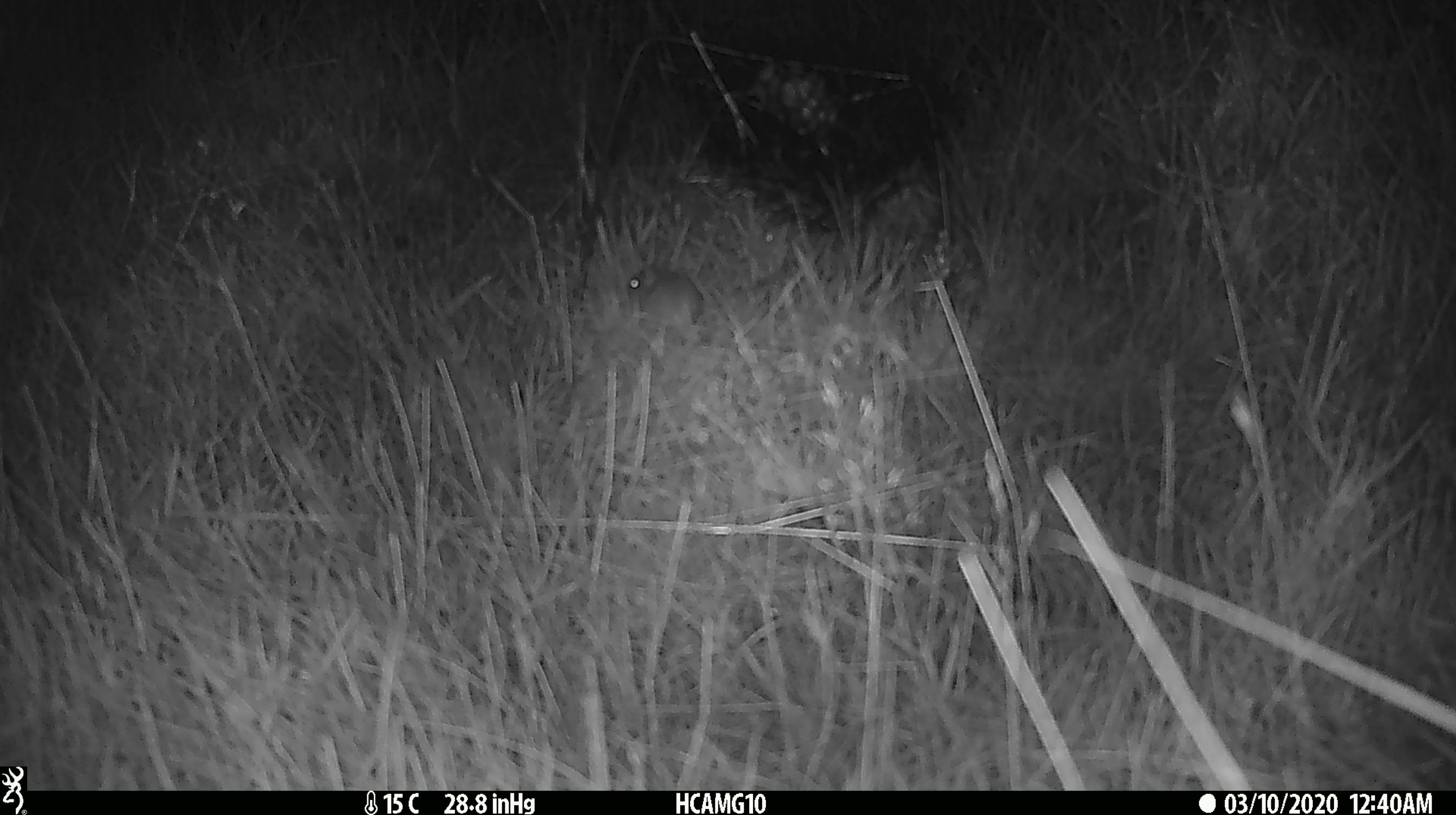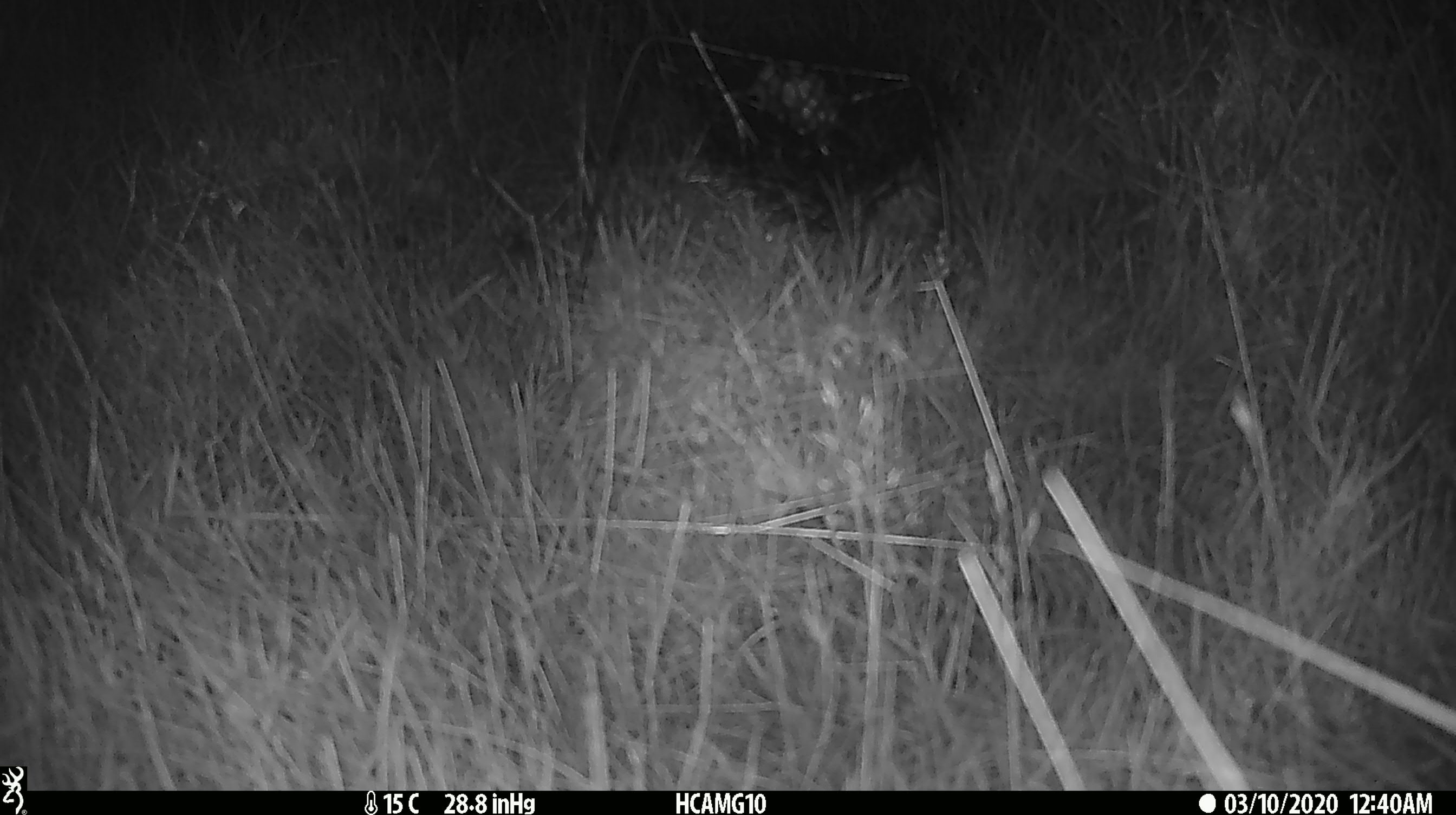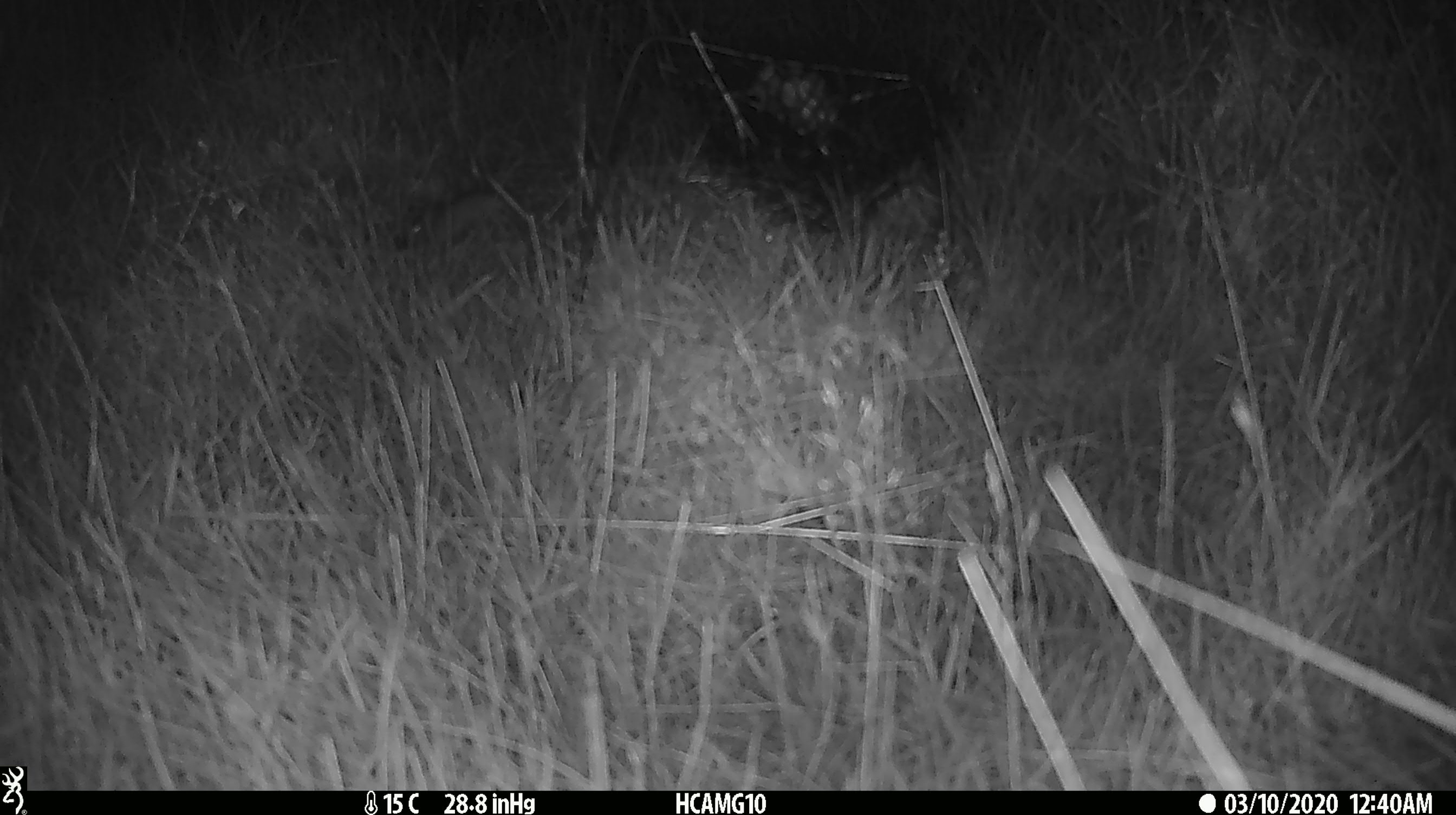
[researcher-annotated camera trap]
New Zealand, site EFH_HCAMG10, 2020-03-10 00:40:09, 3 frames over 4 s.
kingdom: Animalia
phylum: Chordata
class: Mammalia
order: Rodentia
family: Muridae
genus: Mus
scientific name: Mus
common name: mouse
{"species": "mouse (Mus)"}